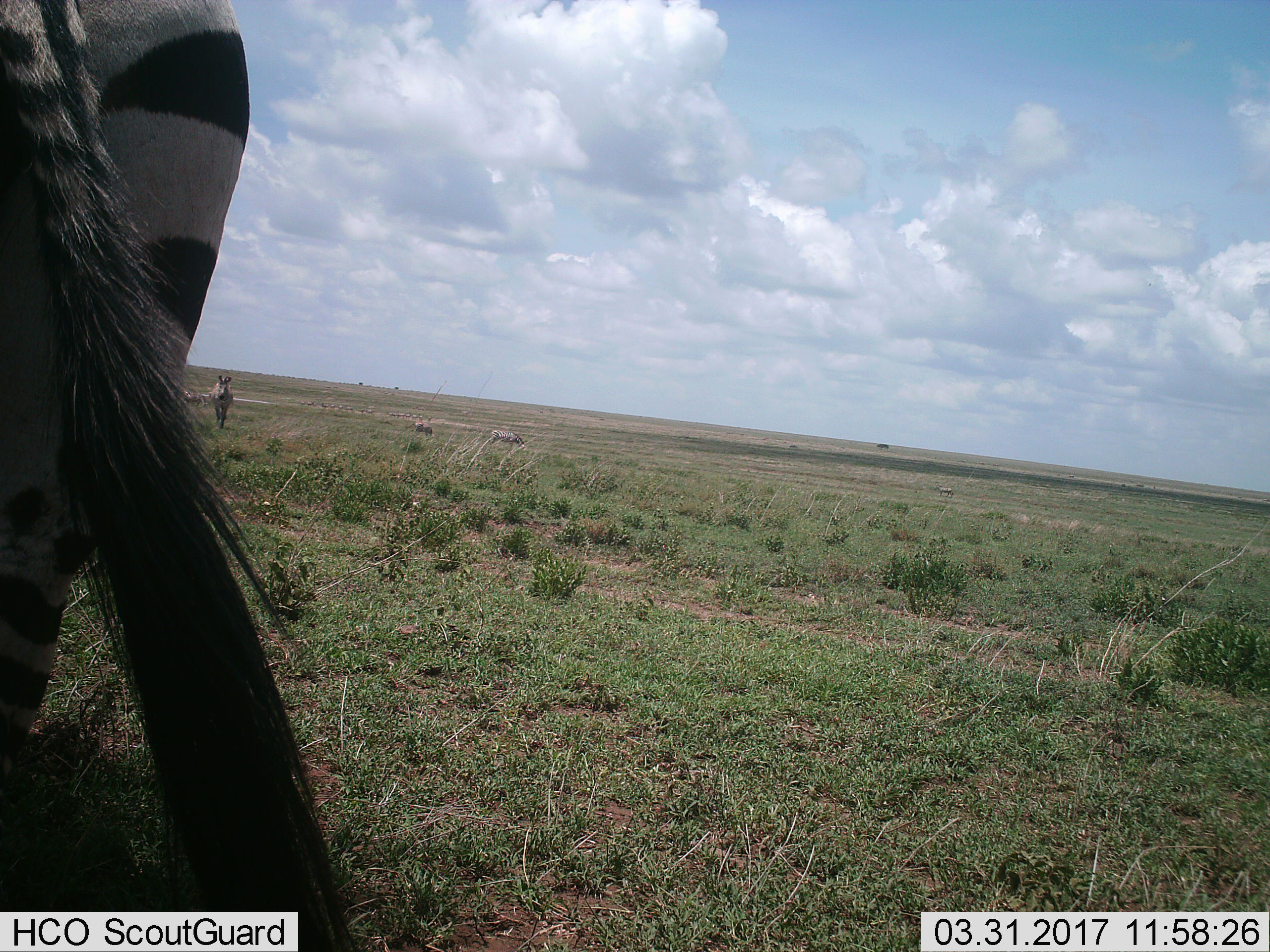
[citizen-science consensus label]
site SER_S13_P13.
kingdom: Animalia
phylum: Chordata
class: Mammalia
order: Perissodactyla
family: Equidae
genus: Equus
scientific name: Equus quagga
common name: plains zebra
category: zebraplains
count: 2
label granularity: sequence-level